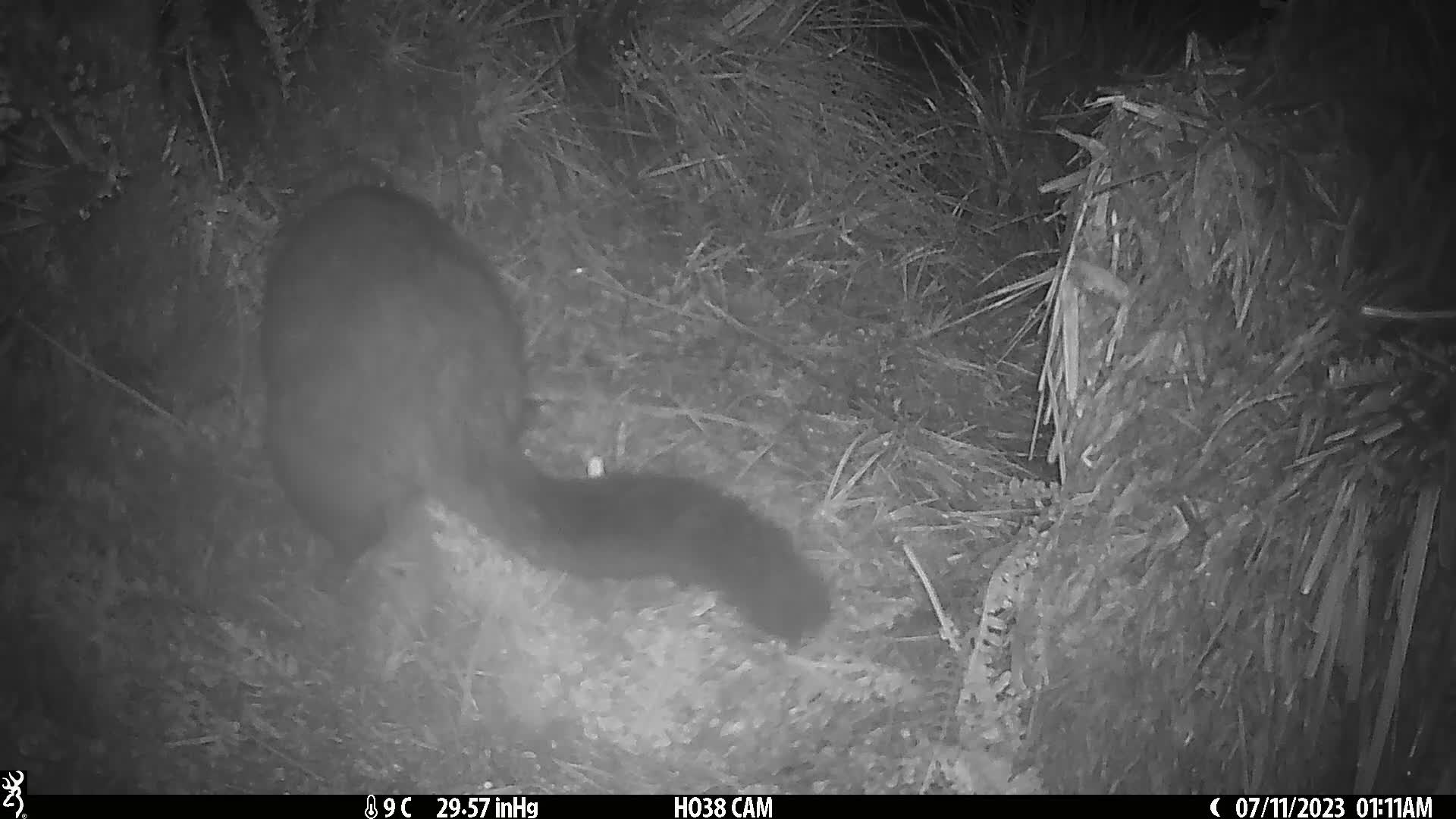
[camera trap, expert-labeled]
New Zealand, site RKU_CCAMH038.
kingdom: Animalia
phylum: Chordata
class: Mammalia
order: Diprotodontia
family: Phalangeridae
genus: Trichosurus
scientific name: Trichosurus vulpecula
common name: common brushtail possum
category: possum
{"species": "possum (common brushtail possum) (Trichosurus vulpecula)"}